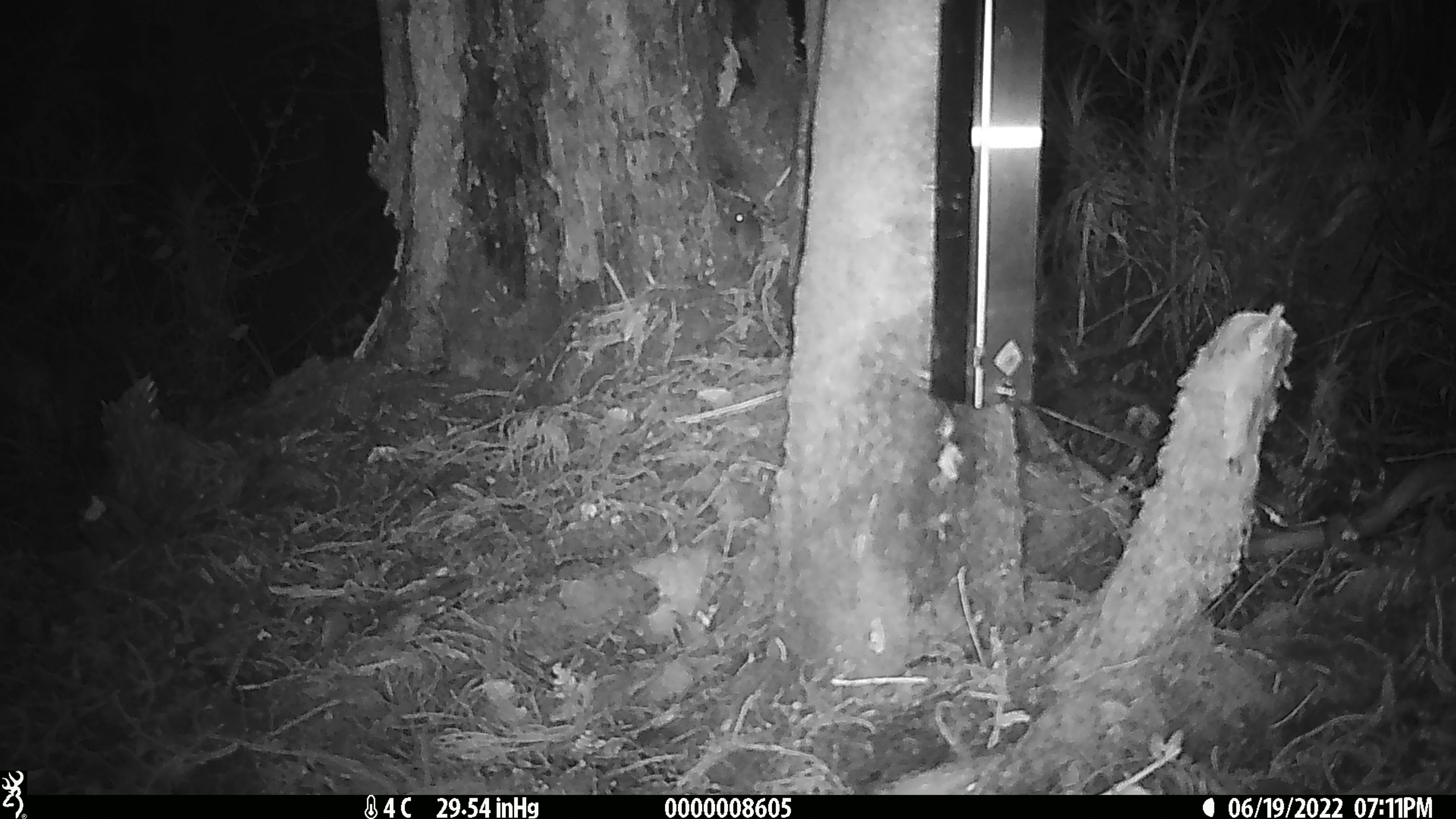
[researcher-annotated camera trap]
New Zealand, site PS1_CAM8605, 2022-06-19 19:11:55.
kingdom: Animalia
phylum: Chordata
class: Mammalia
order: Rodentia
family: Muridae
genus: Mus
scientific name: Mus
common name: mouse